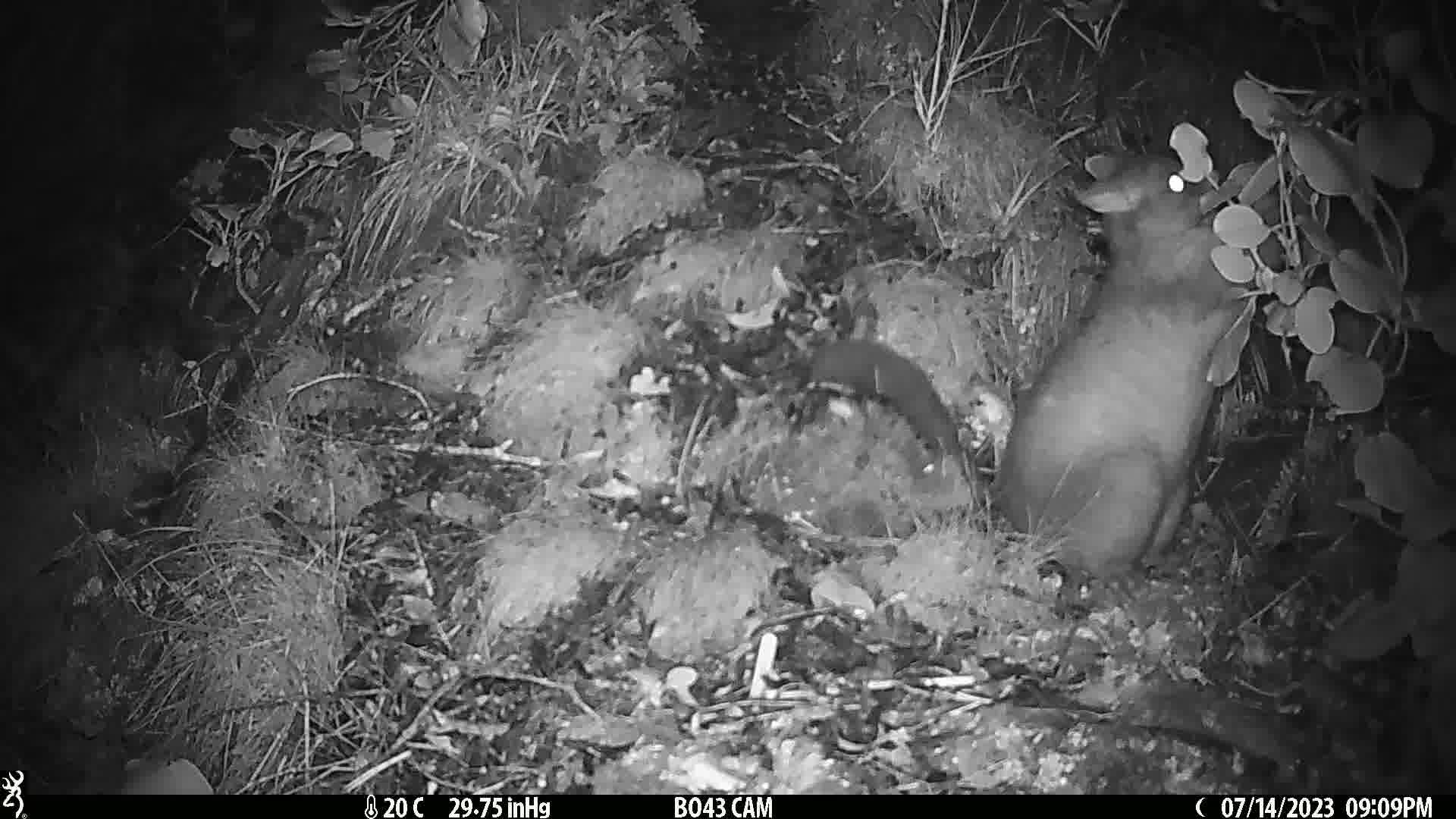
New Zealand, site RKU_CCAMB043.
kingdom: Animalia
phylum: Chordata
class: Mammalia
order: Diprotodontia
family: Phalangeridae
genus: Trichosurus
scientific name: Trichosurus vulpecula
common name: common brushtail possum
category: possum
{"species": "possum (common brushtail possum) (Trichosurus vulpecula)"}